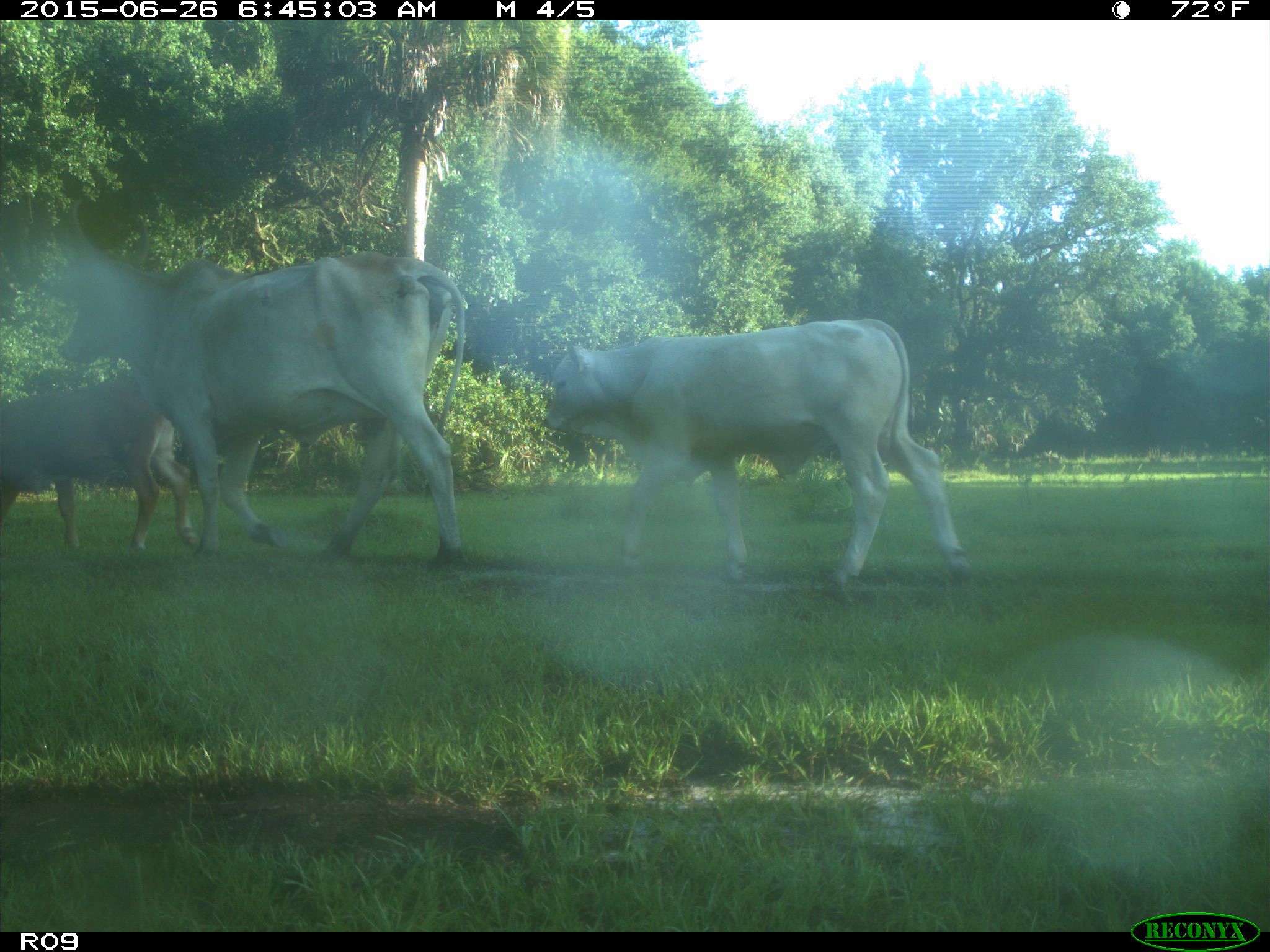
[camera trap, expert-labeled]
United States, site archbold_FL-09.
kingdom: Animalia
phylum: Chordata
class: Mammalia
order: Artiodactyla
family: Bovidae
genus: Bos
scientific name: Bos taurus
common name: domestic cow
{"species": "Bos taurus (domestic cow)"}